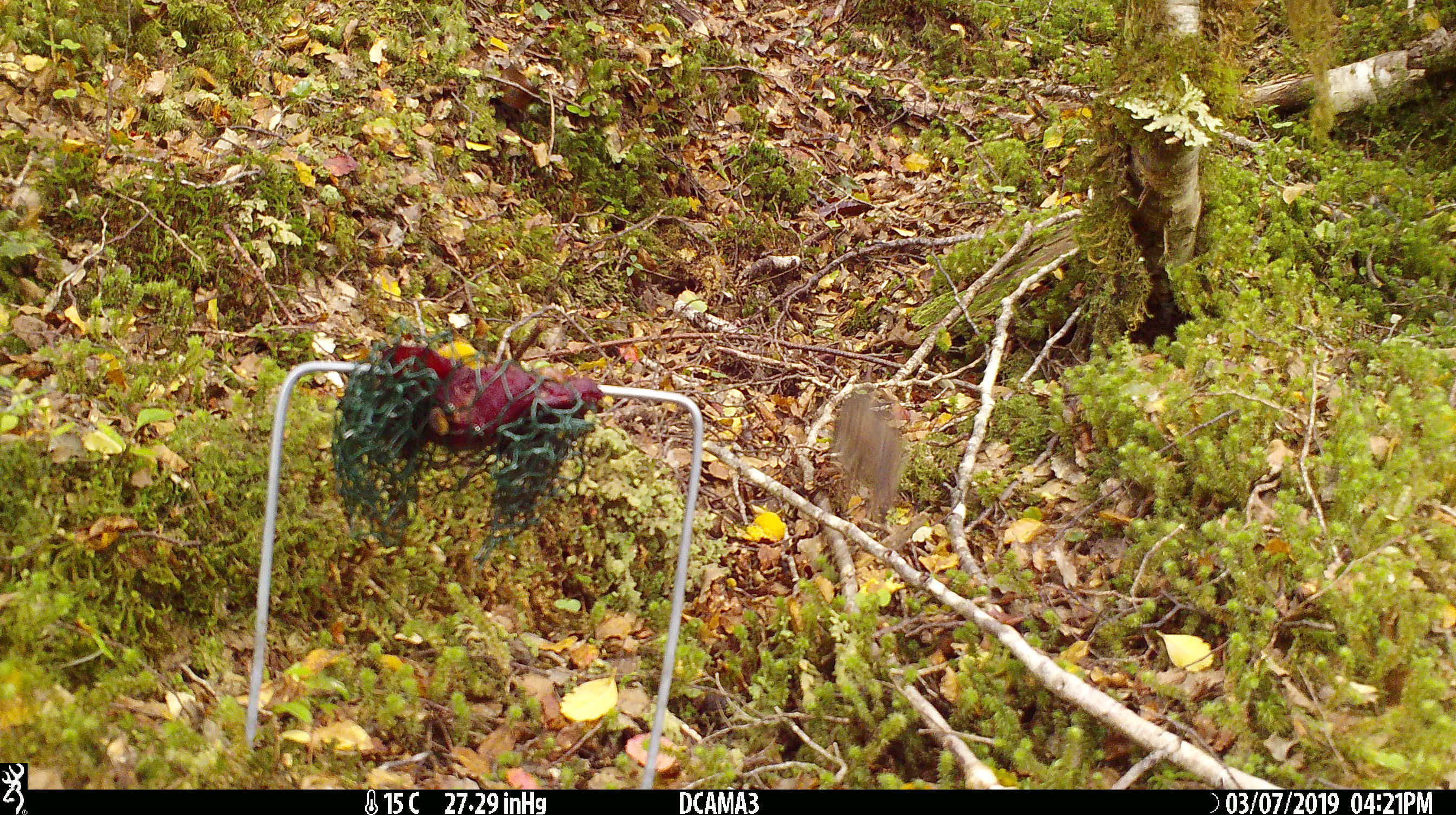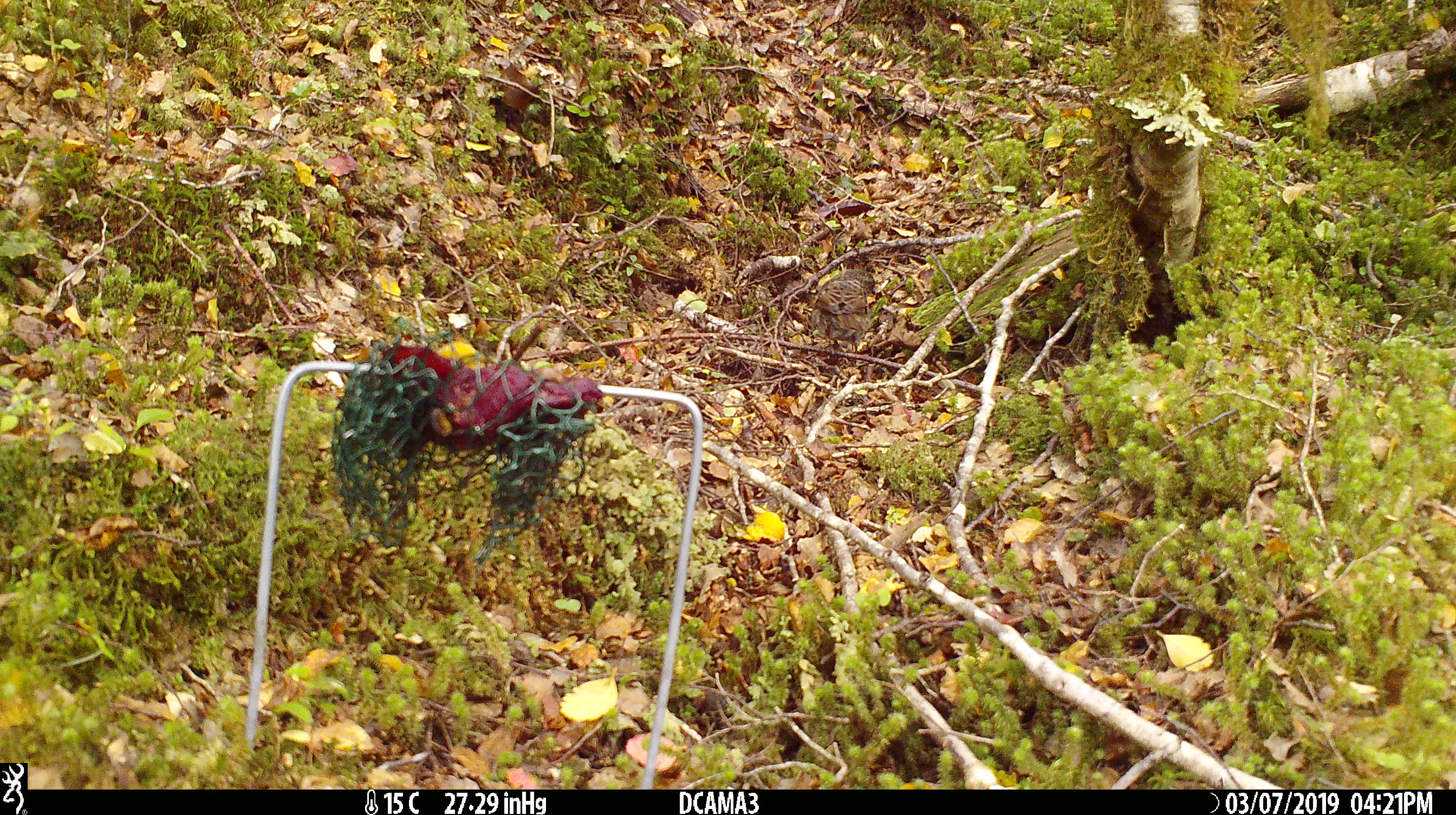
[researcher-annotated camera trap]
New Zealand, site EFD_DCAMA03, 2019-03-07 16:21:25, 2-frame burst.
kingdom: Animalia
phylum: Chordata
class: Aves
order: Passeriformes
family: Prunellidae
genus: Prunella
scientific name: Prunella modularis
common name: dunnock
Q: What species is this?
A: Dunnock (Prunella modularis).